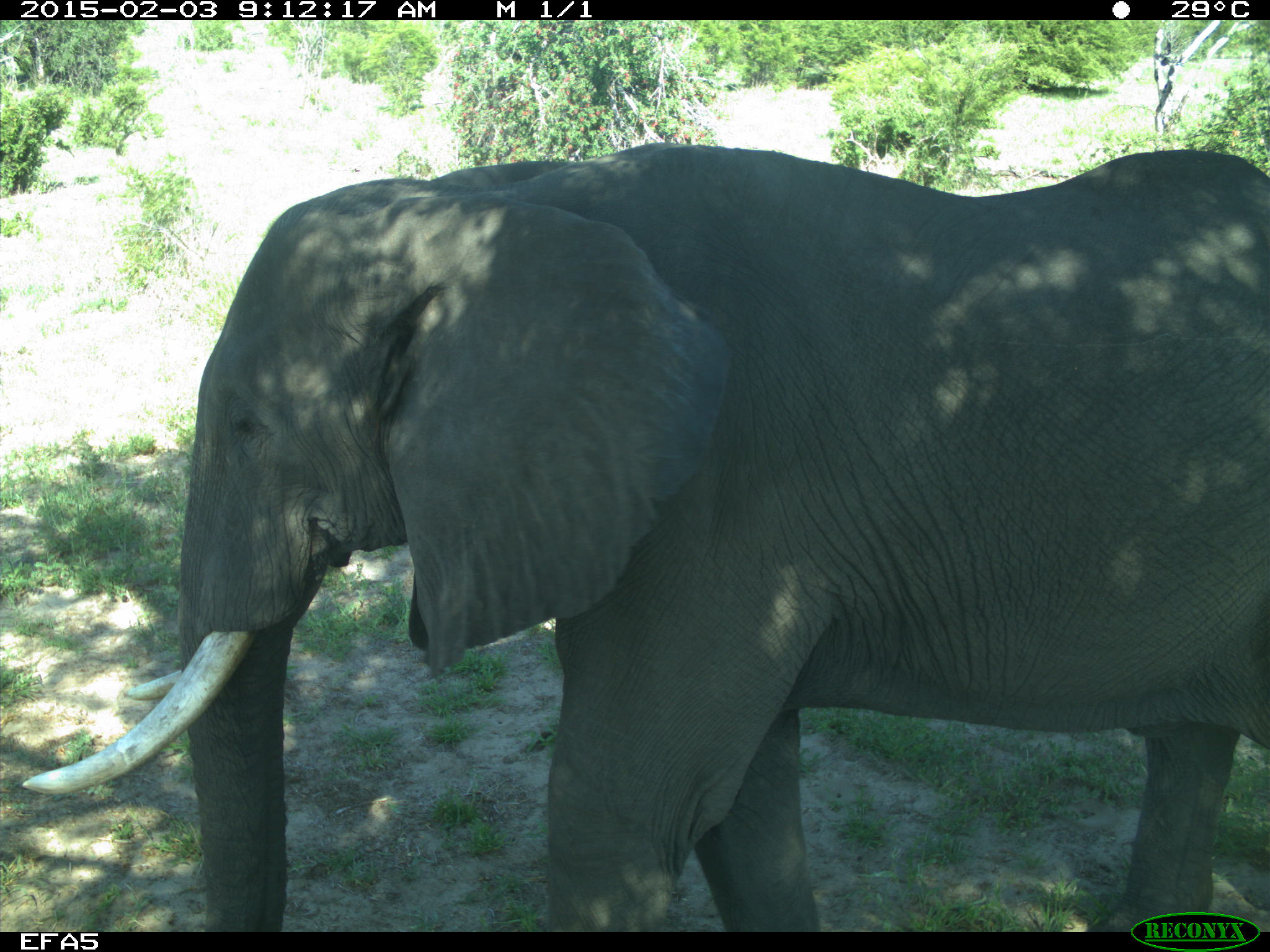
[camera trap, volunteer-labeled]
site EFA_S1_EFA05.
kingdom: Animalia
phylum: Chordata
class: Mammalia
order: Proboscidea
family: Elephantidae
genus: Loxodonta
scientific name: Loxodonta africana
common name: african bush elephant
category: elephant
Elephant (african bush elephant) (Loxodonta africana), count 1. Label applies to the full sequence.